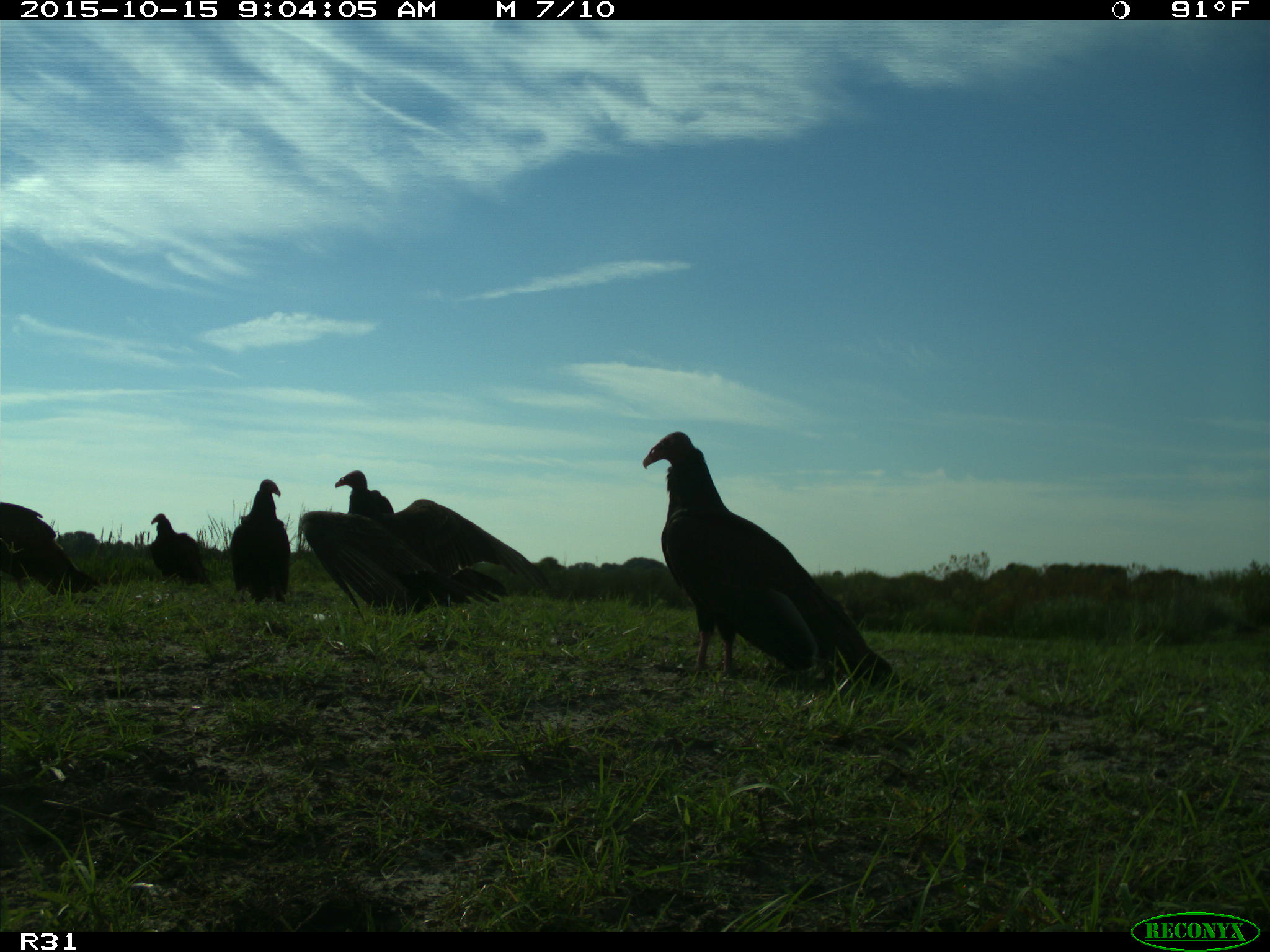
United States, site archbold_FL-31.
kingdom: Animalia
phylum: Chordata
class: Aves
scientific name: Aves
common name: birds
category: unidentified bird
Unidentified bird (birds) (Aves).